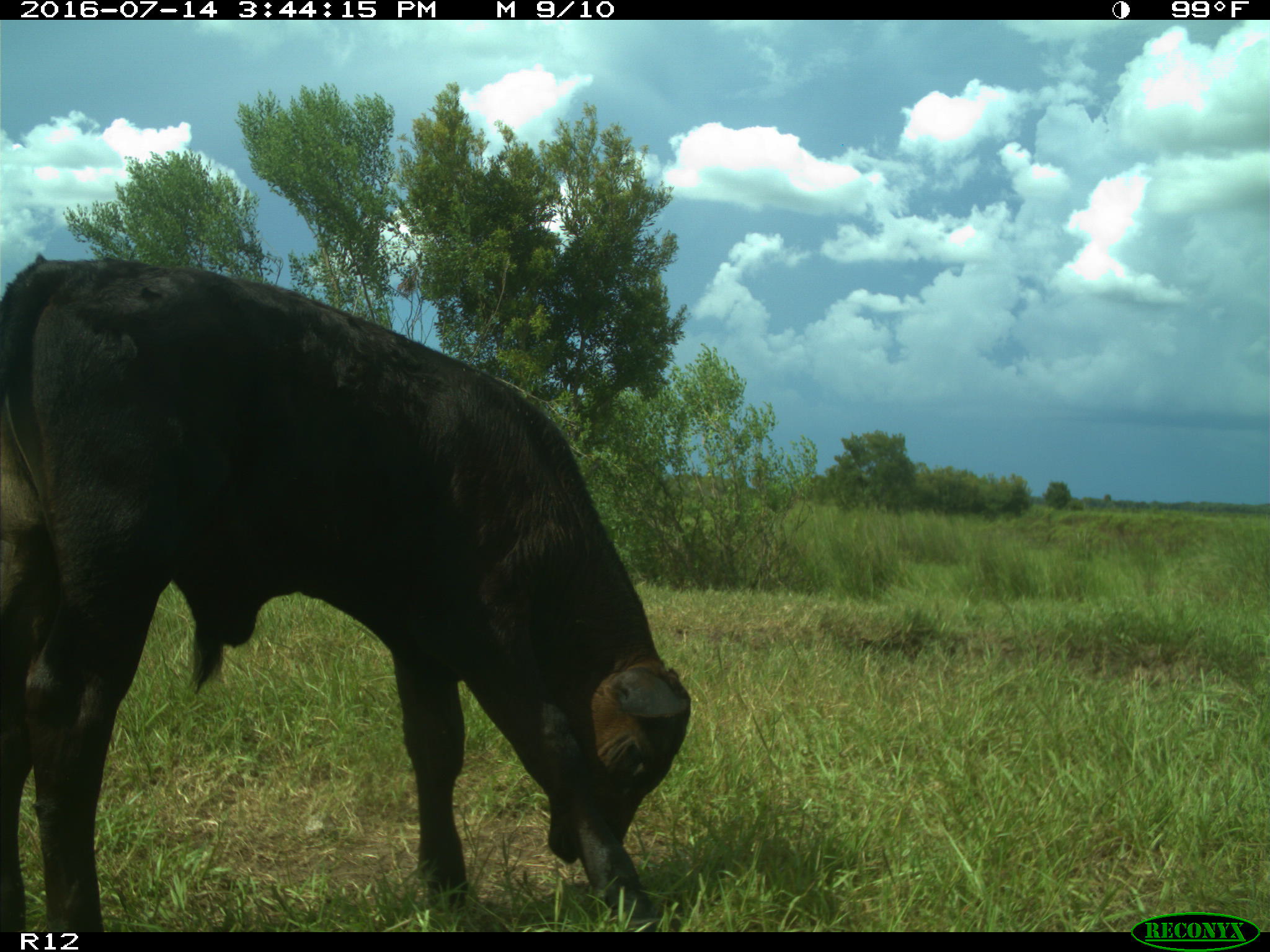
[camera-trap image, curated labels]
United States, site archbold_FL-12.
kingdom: Animalia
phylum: Chordata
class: Mammalia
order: Artiodactyla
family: Bovidae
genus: Bos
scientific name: Bos taurus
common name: domestic cow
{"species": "Bos taurus (domestic cow)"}